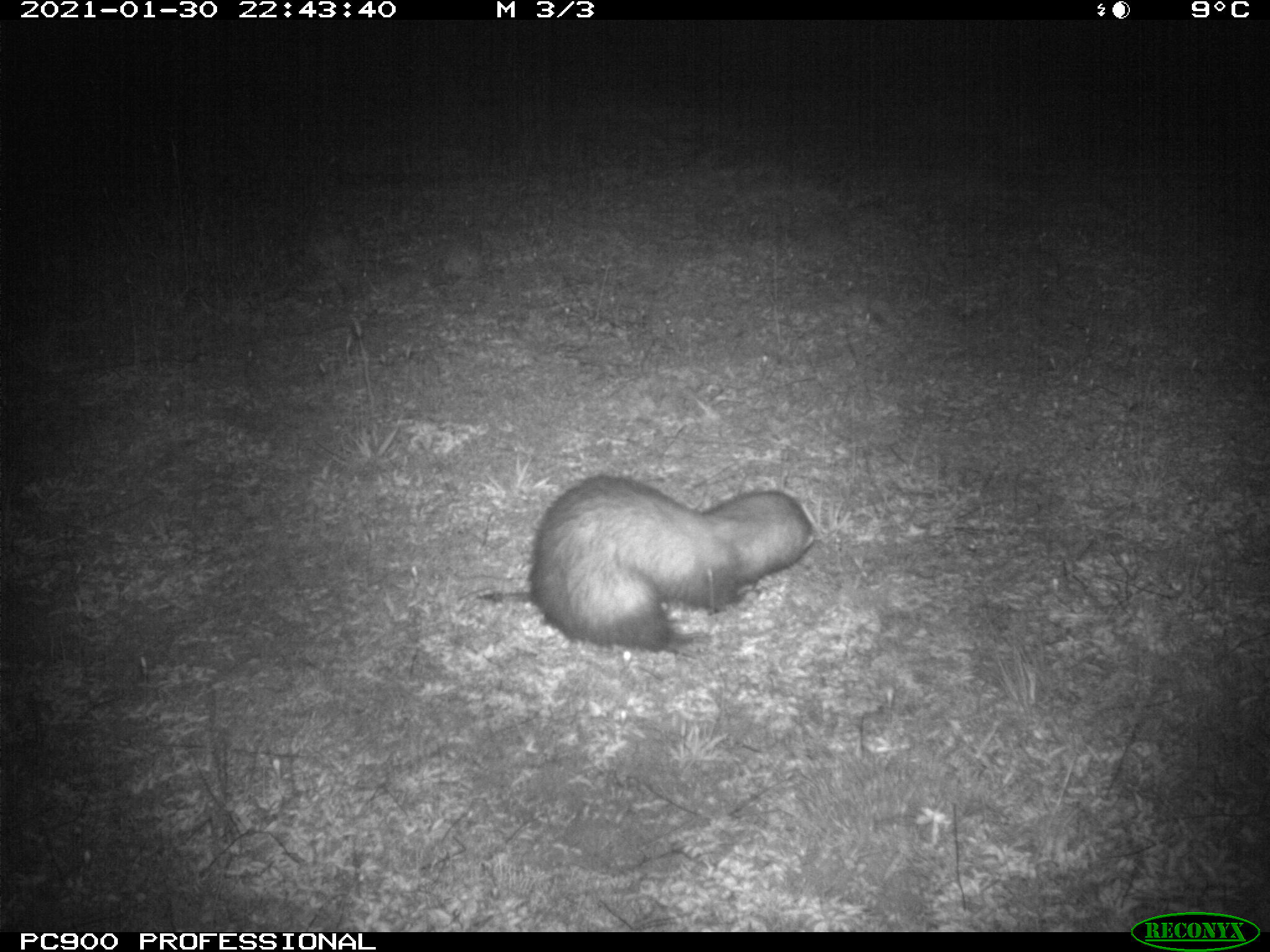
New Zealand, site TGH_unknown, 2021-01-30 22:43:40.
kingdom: Animalia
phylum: Chordata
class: Mammalia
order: Carnivora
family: Mustelidae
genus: Mustela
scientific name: Mustela furo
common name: ferret